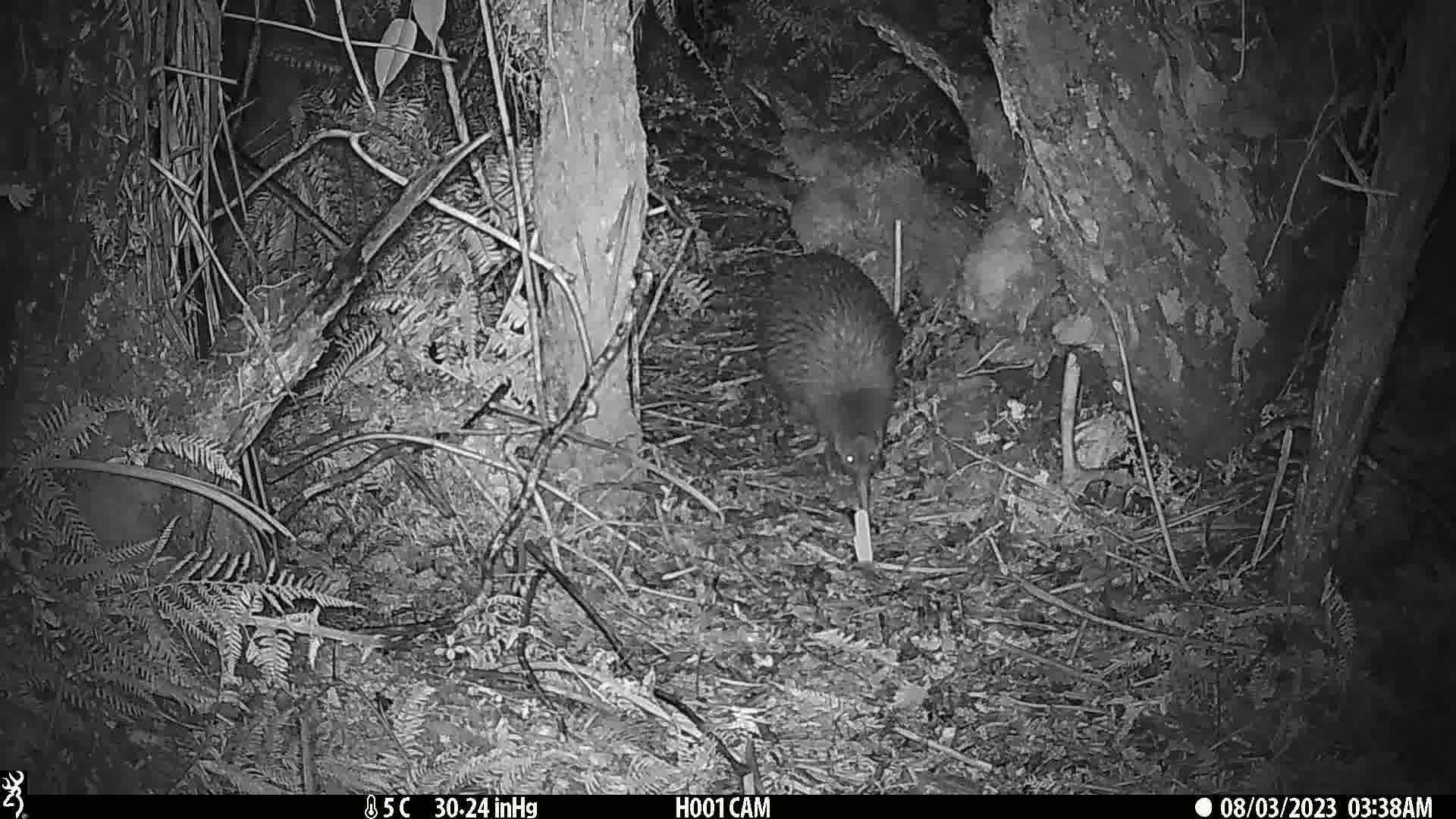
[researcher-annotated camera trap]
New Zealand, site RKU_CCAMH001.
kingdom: Animalia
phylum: Chordata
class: Aves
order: Apterygiformes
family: Apterygidae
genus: Apteryx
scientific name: Apteryx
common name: kiwi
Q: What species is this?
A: Kiwi (Apteryx).